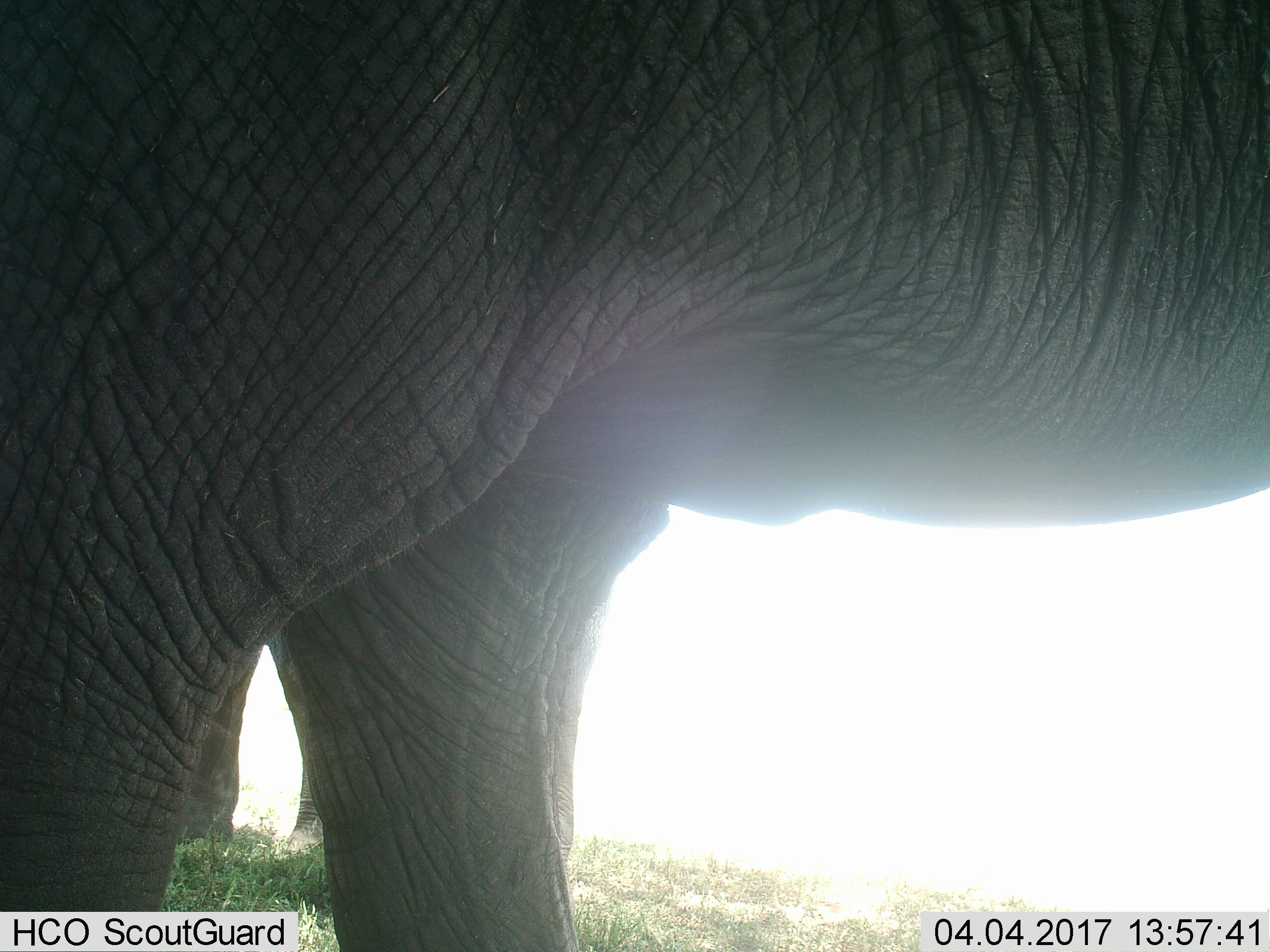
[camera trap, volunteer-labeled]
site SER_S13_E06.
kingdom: Animalia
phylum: Chordata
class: Mammalia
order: Proboscidea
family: Elephantidae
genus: Loxodonta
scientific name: Loxodonta africana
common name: african bush elephant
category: elephant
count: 2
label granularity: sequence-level